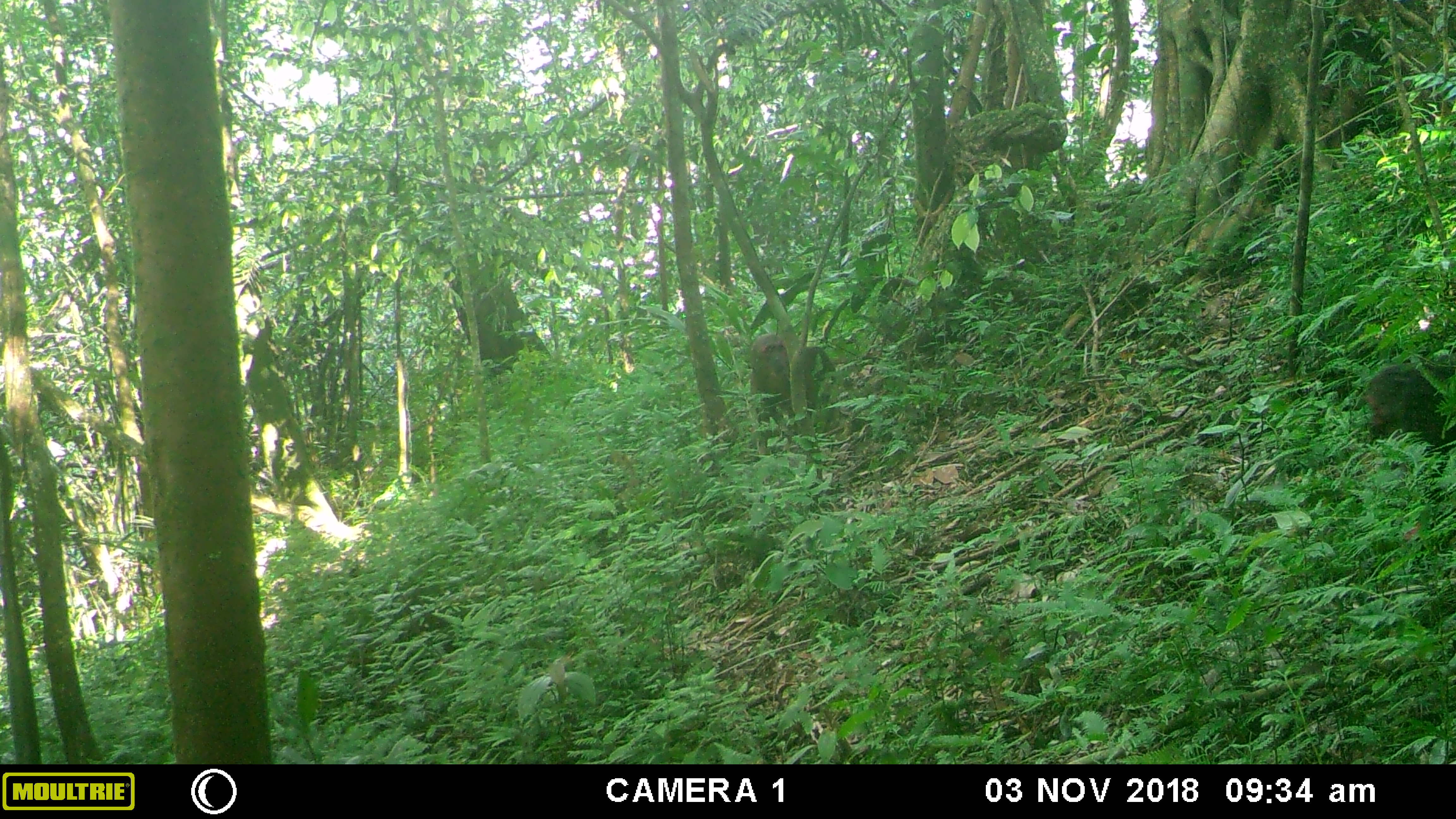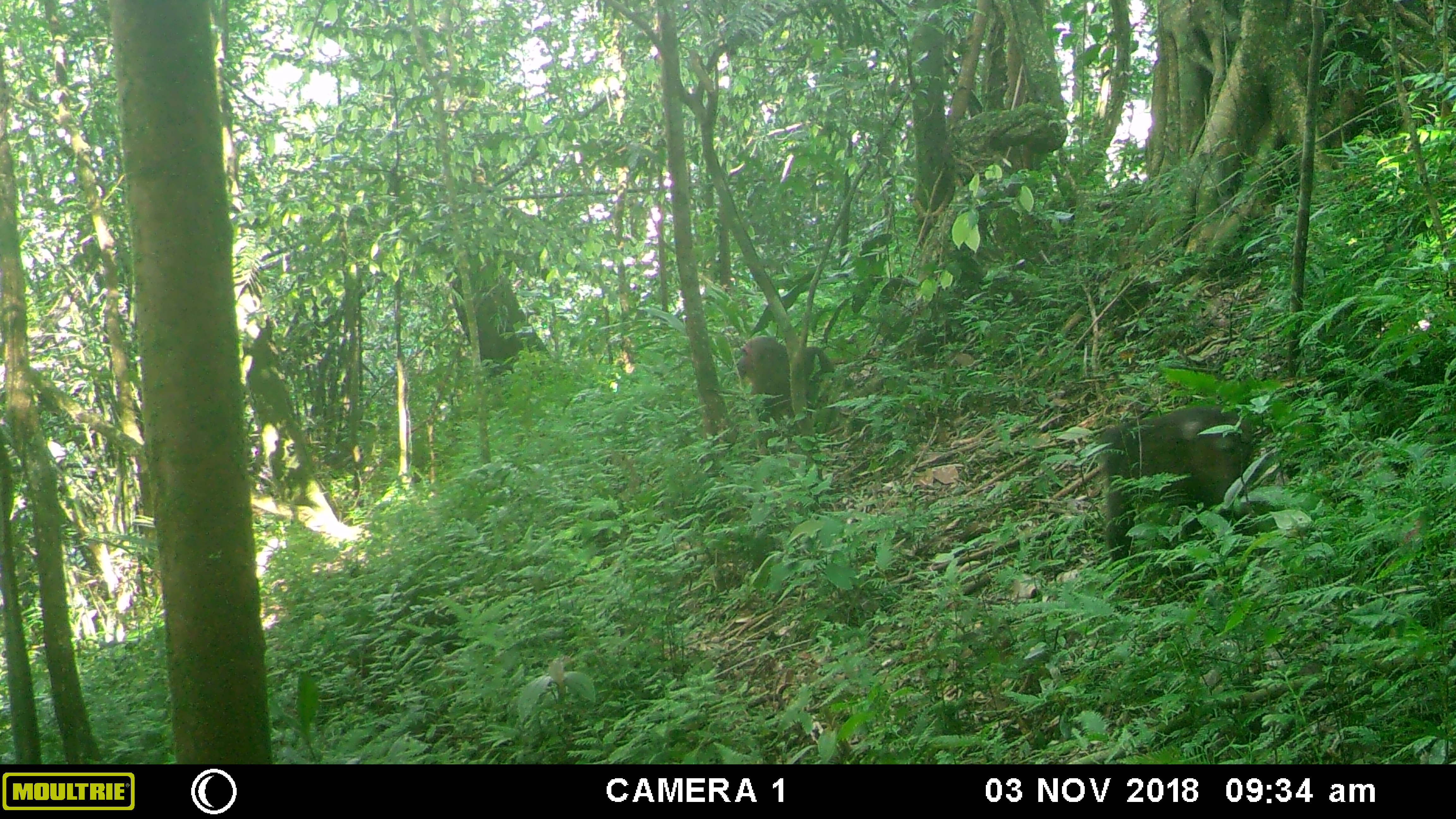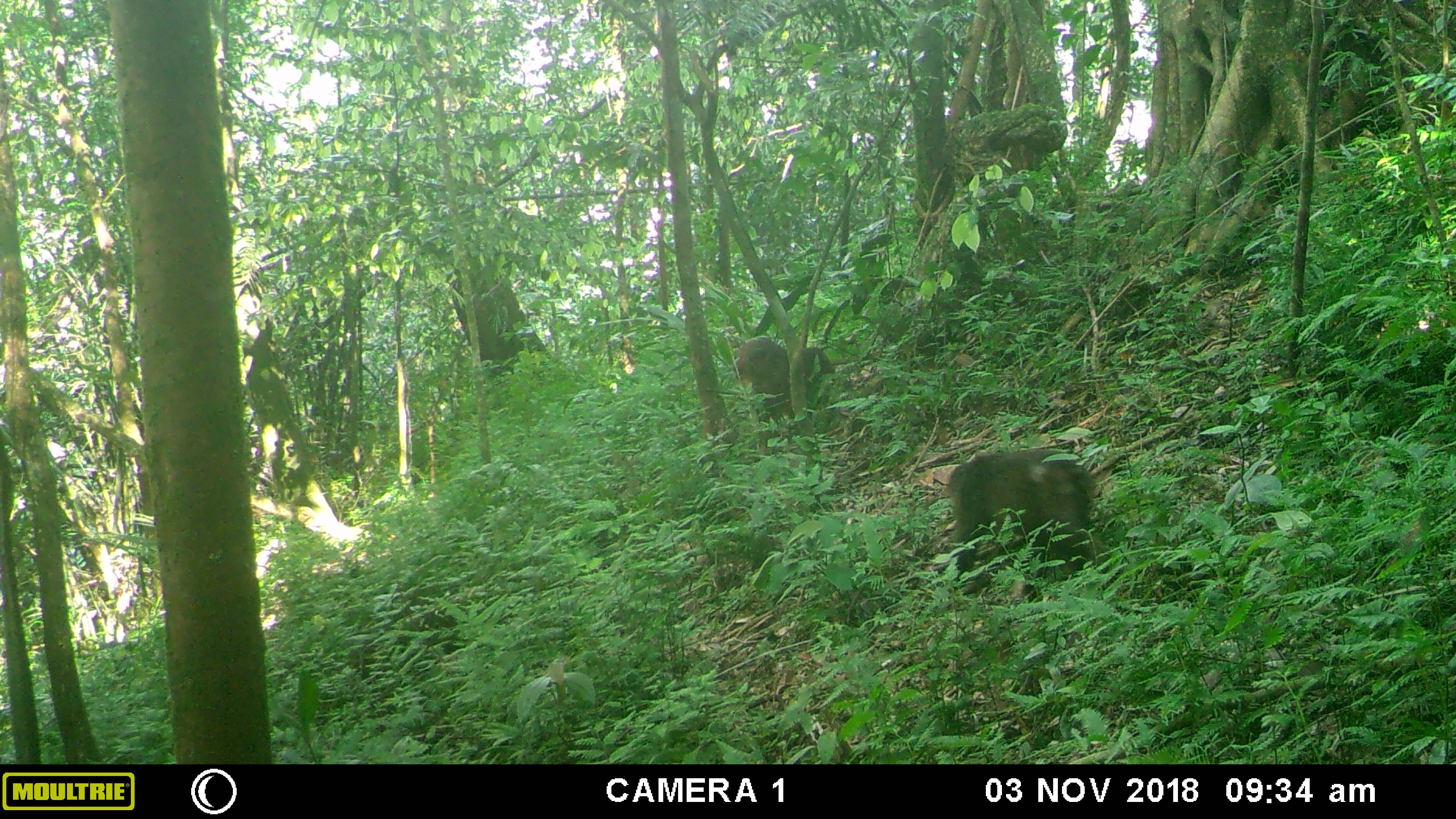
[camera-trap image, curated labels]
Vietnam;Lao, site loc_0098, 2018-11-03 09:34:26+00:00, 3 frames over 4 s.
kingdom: Animalia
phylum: Chordata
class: Mammalia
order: Primates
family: Cercopithecidae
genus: Macaca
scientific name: Macaca arctoides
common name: stump-tailed macaque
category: stump tailed macaque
Stump tailed macaque (stump-tailed macaque) (Macaca arctoides). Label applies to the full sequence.